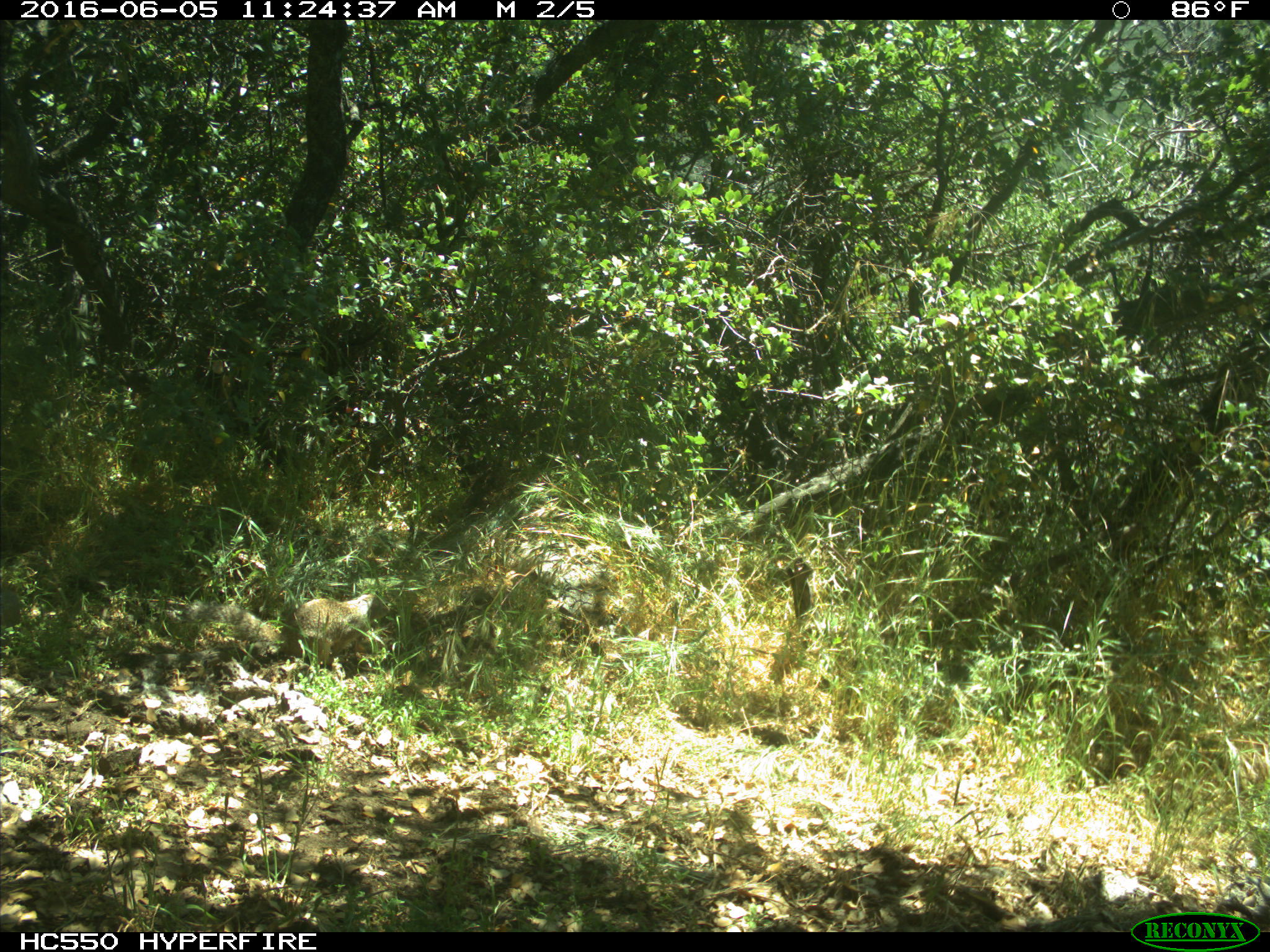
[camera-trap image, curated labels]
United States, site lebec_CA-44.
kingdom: Animalia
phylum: Chordata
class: Mammalia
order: Rodentia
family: Sciuridae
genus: Otospermophilus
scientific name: Otospermophilus beecheyi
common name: california ground squirrel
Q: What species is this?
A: Otospermophilus beecheyi (california ground squirrel).